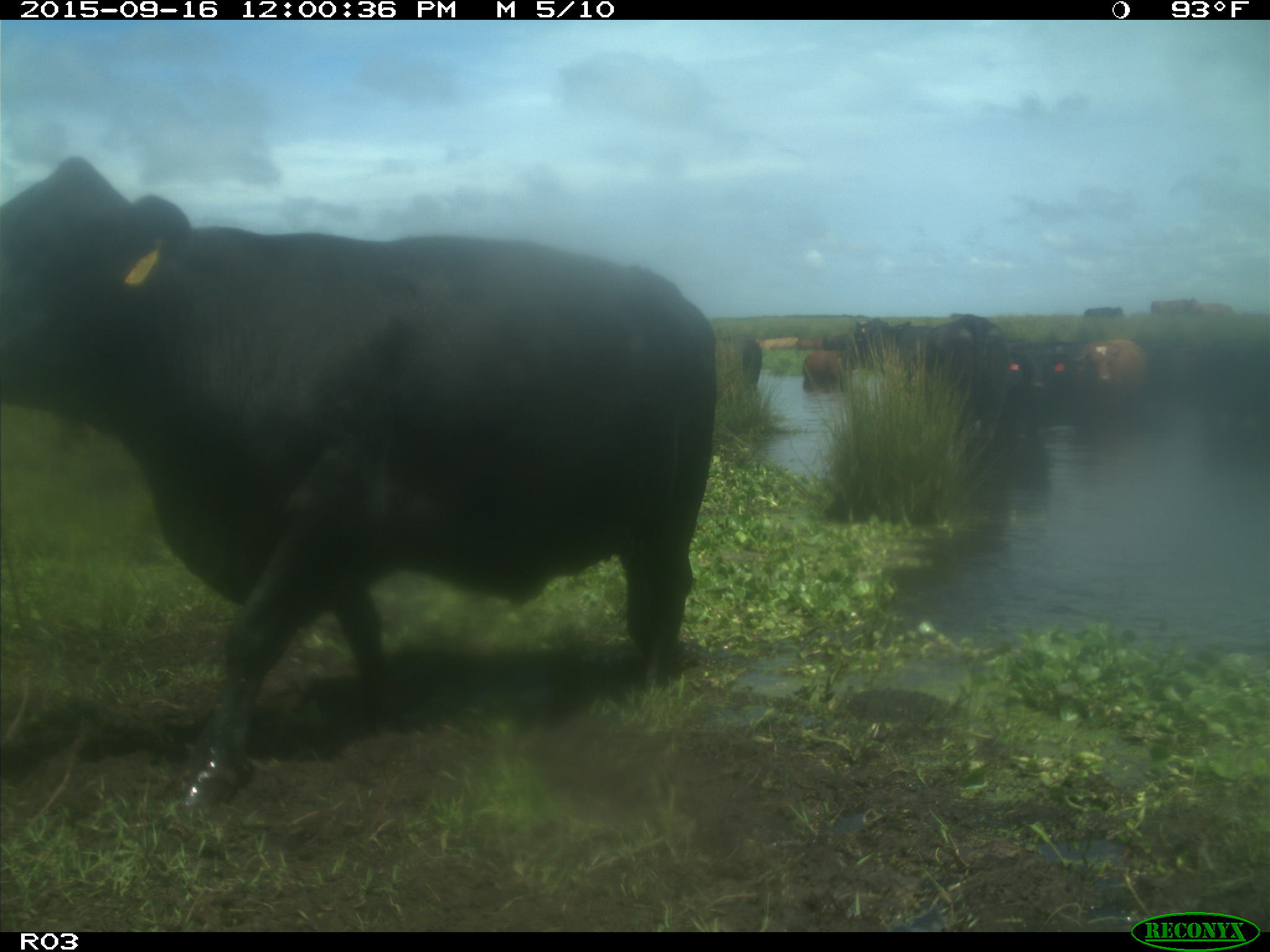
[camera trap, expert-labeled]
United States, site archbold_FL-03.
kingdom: Animalia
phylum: Chordata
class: Mammalia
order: Artiodactyla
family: Bovidae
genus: Bos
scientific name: Bos taurus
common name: domestic cow